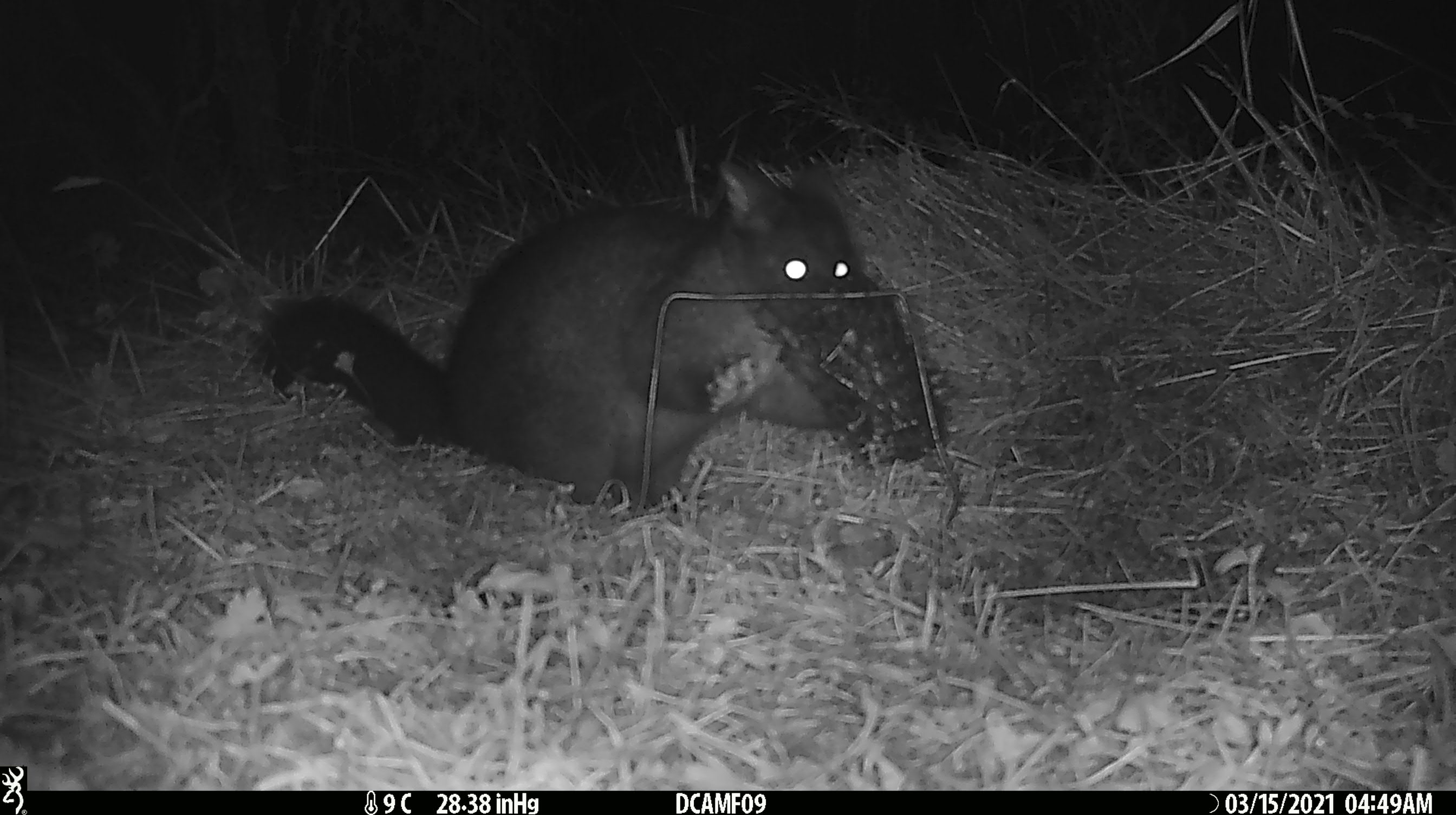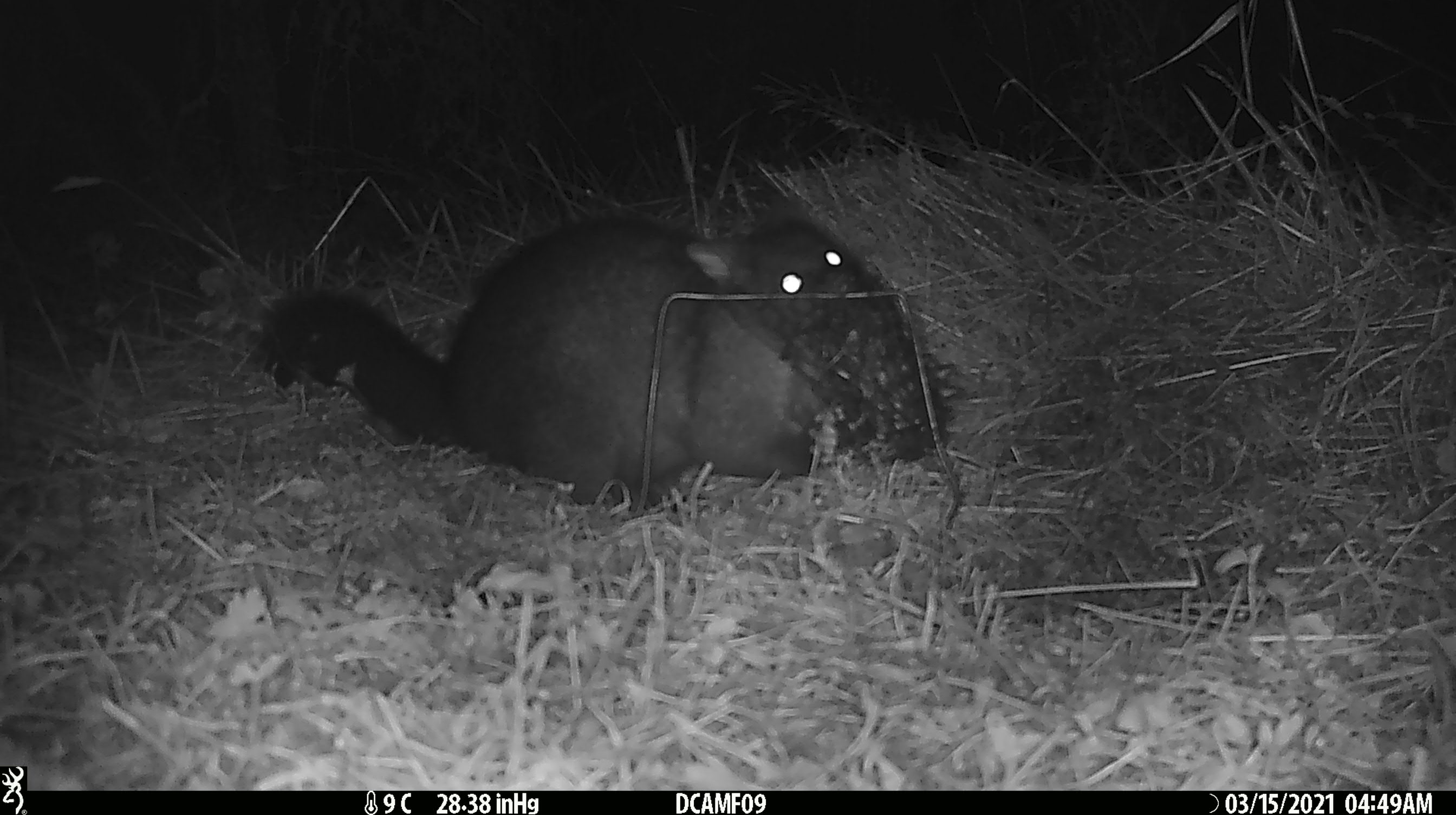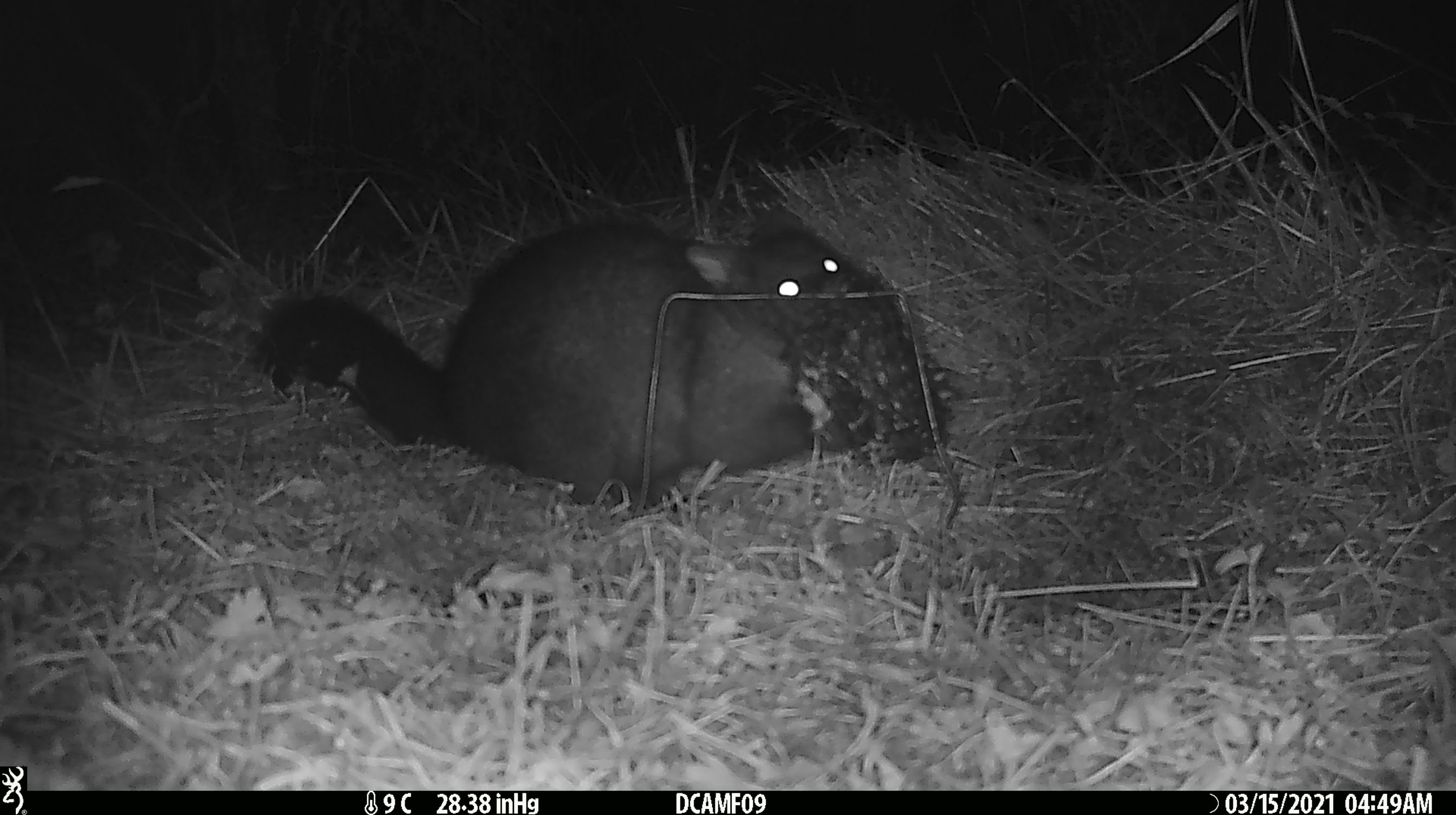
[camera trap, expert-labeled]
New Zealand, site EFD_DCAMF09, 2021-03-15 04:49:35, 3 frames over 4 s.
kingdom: Animalia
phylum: Chordata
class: Mammalia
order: Diprotodontia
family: Phalangeridae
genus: Trichosurus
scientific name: Trichosurus vulpecula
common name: common brushtail possum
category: possum